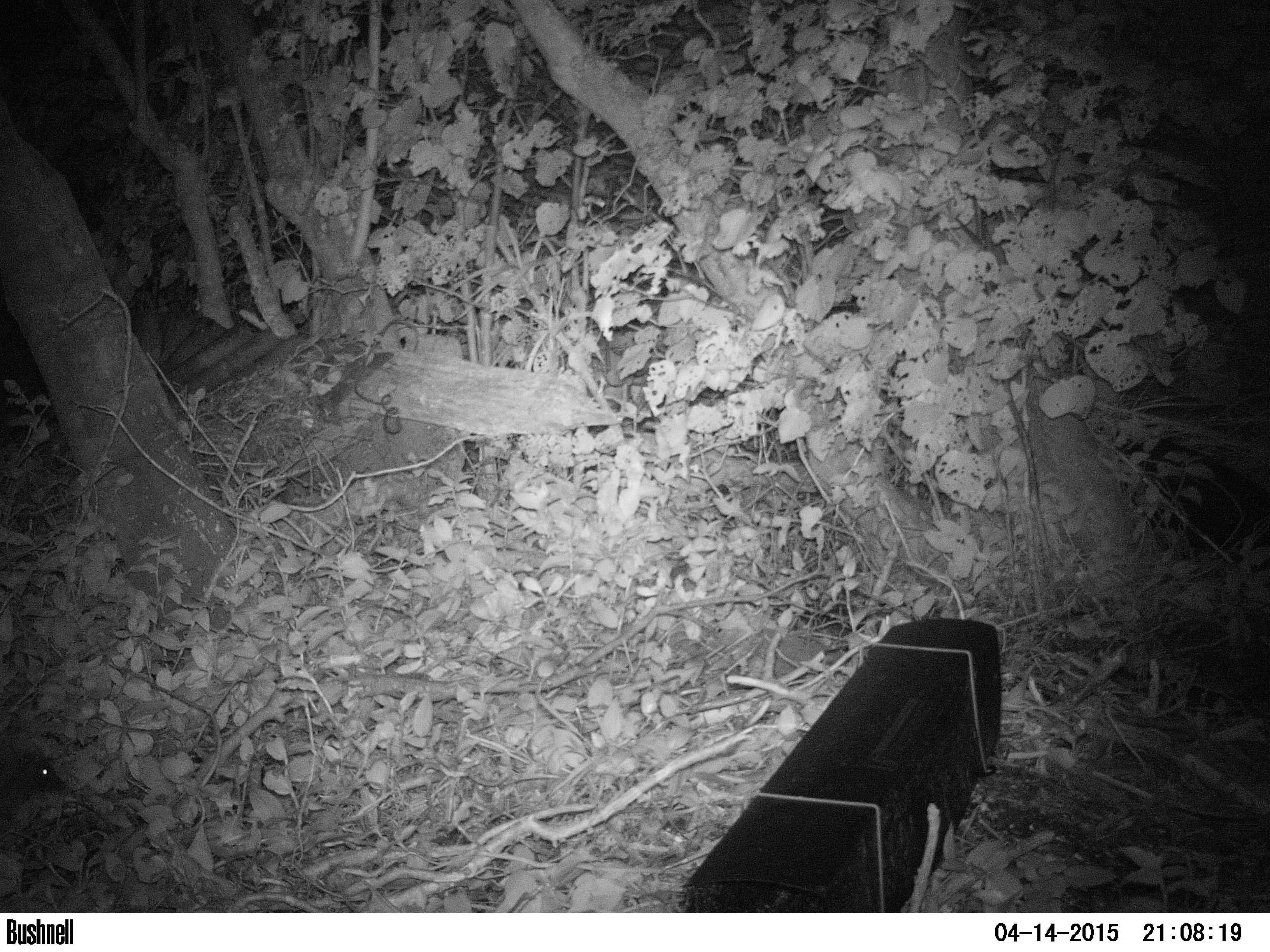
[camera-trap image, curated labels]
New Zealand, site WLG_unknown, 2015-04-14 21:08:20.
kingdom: Animalia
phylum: Chordata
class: Mammalia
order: Eulipotyphla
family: Erinaceidae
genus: Erinaceus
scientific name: Erinaceus europaeus europaeus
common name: european hedgehog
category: hedgehog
Hedgehog (european hedgehog) (Erinaceus europaeus europaeus).